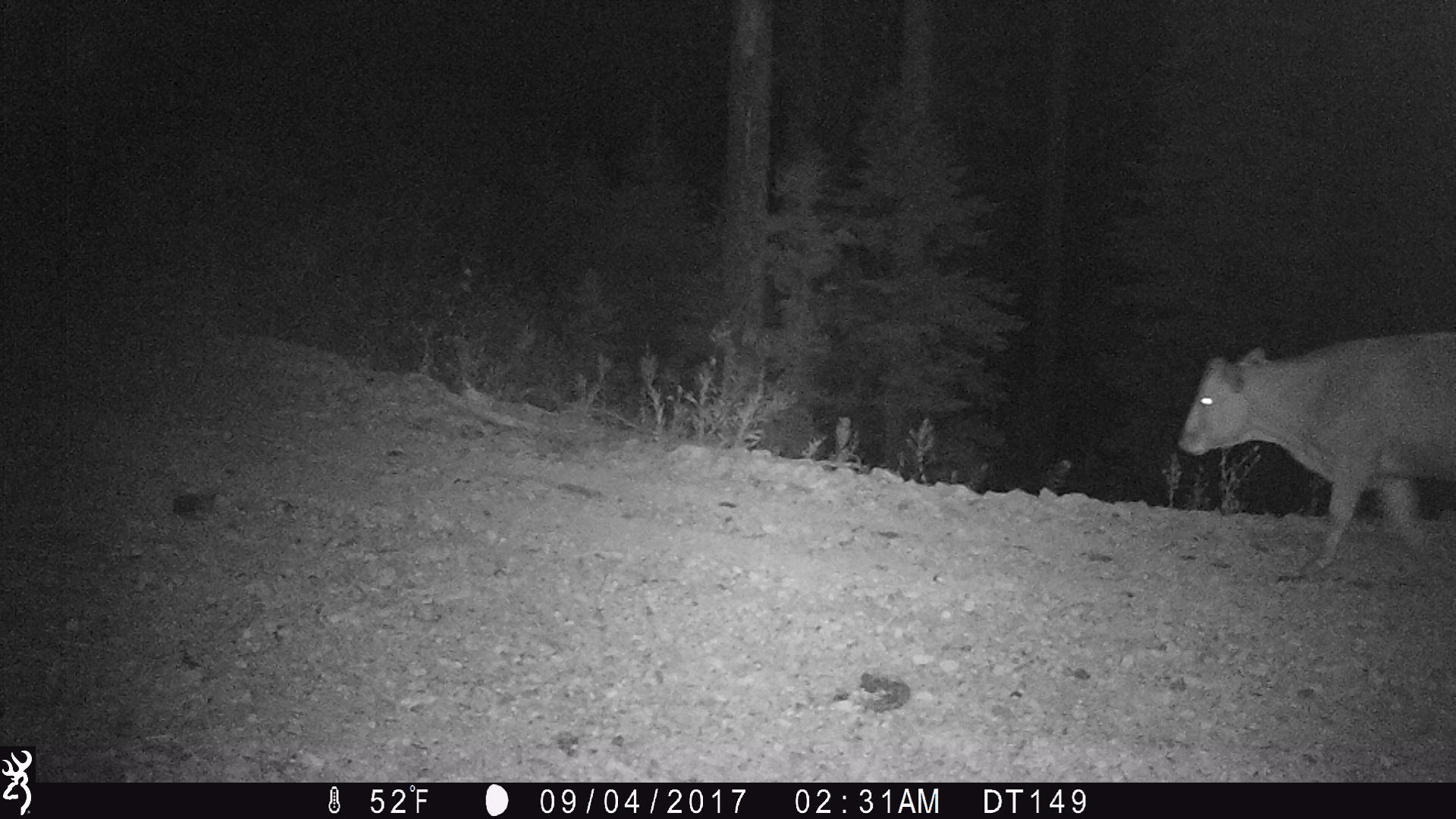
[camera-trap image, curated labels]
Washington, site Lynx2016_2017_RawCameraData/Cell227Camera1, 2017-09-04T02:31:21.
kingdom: Animalia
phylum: Chordata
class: Mammalia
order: Artiodactyla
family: Bovidae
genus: Bos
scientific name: Bos taurus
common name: domestic cattle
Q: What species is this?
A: Domestic cattle (Bos taurus).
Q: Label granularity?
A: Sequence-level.